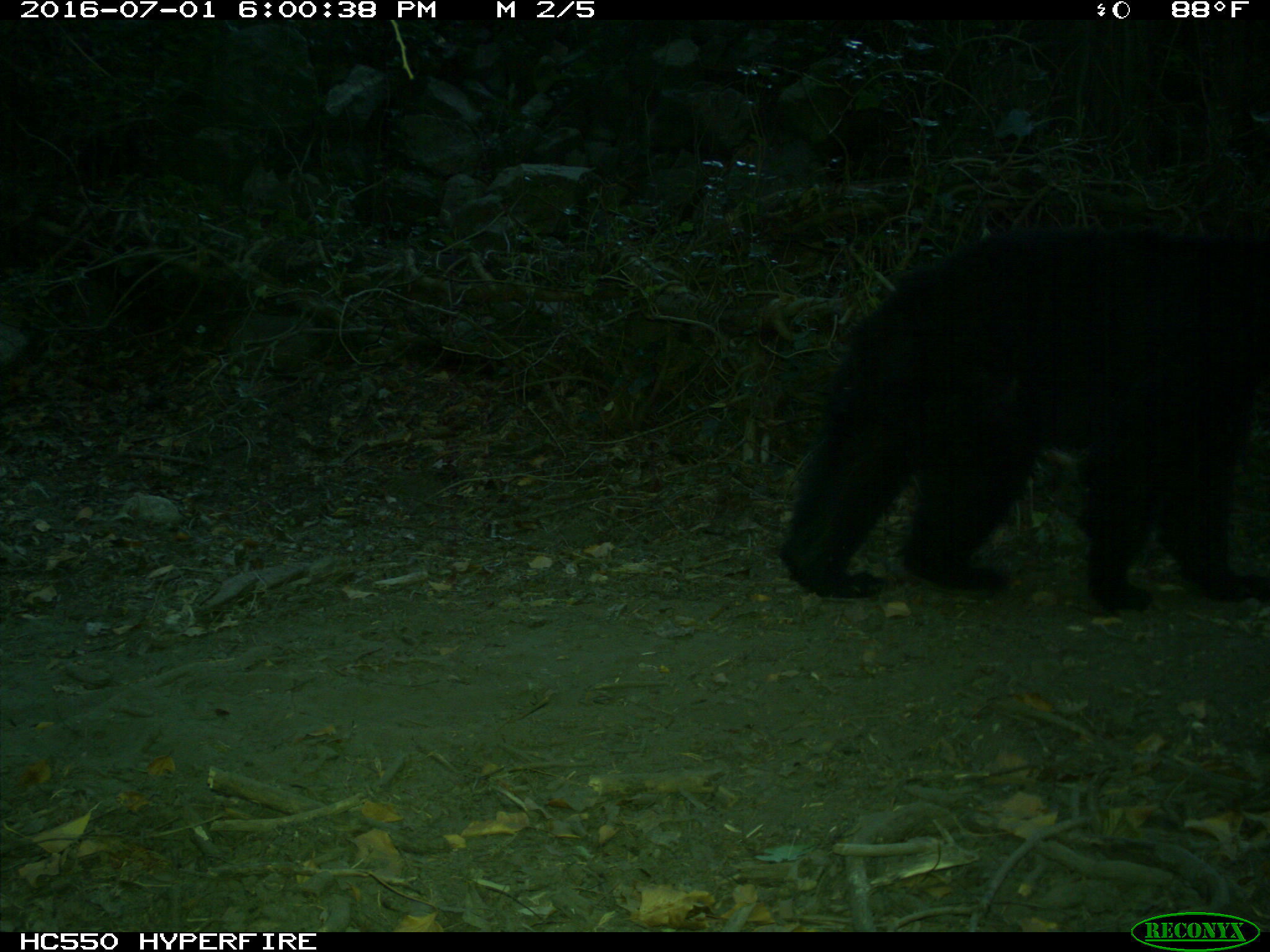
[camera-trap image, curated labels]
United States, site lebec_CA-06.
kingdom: Animalia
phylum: Chordata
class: Mammalia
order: Carnivora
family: Ursidae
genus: Ursus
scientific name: Ursus americanus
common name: american black bear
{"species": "Ursus americanus (american black bear)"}